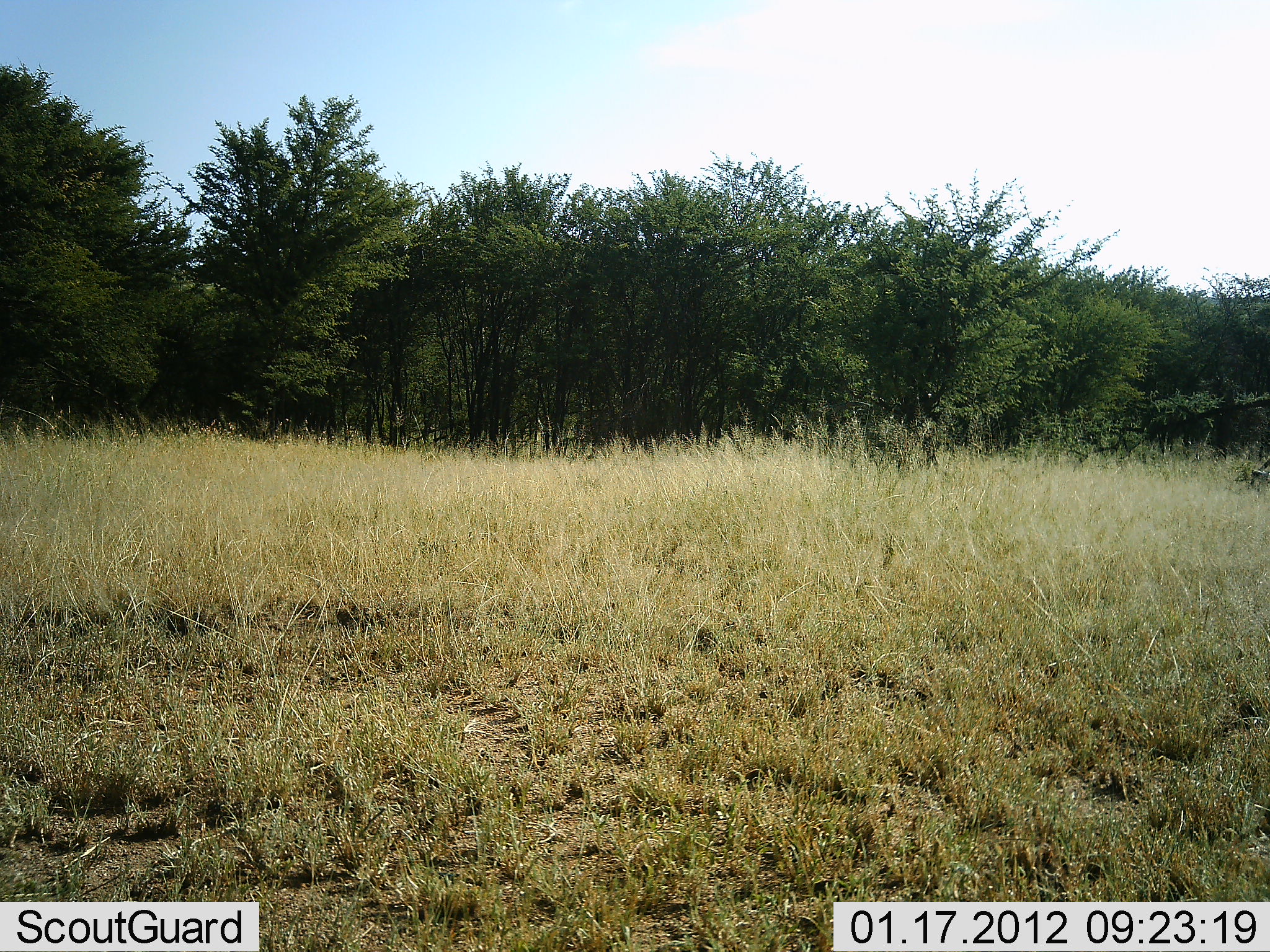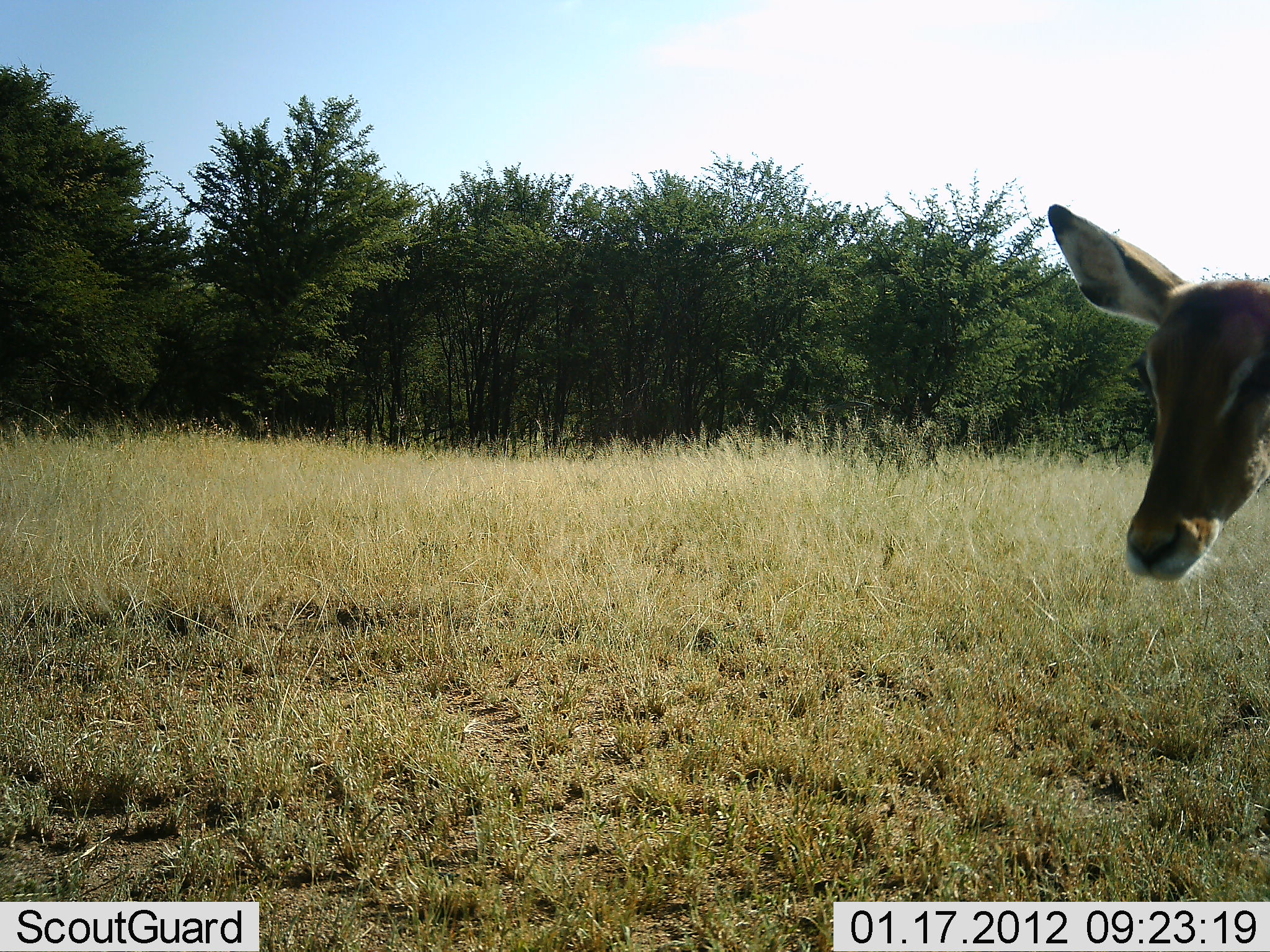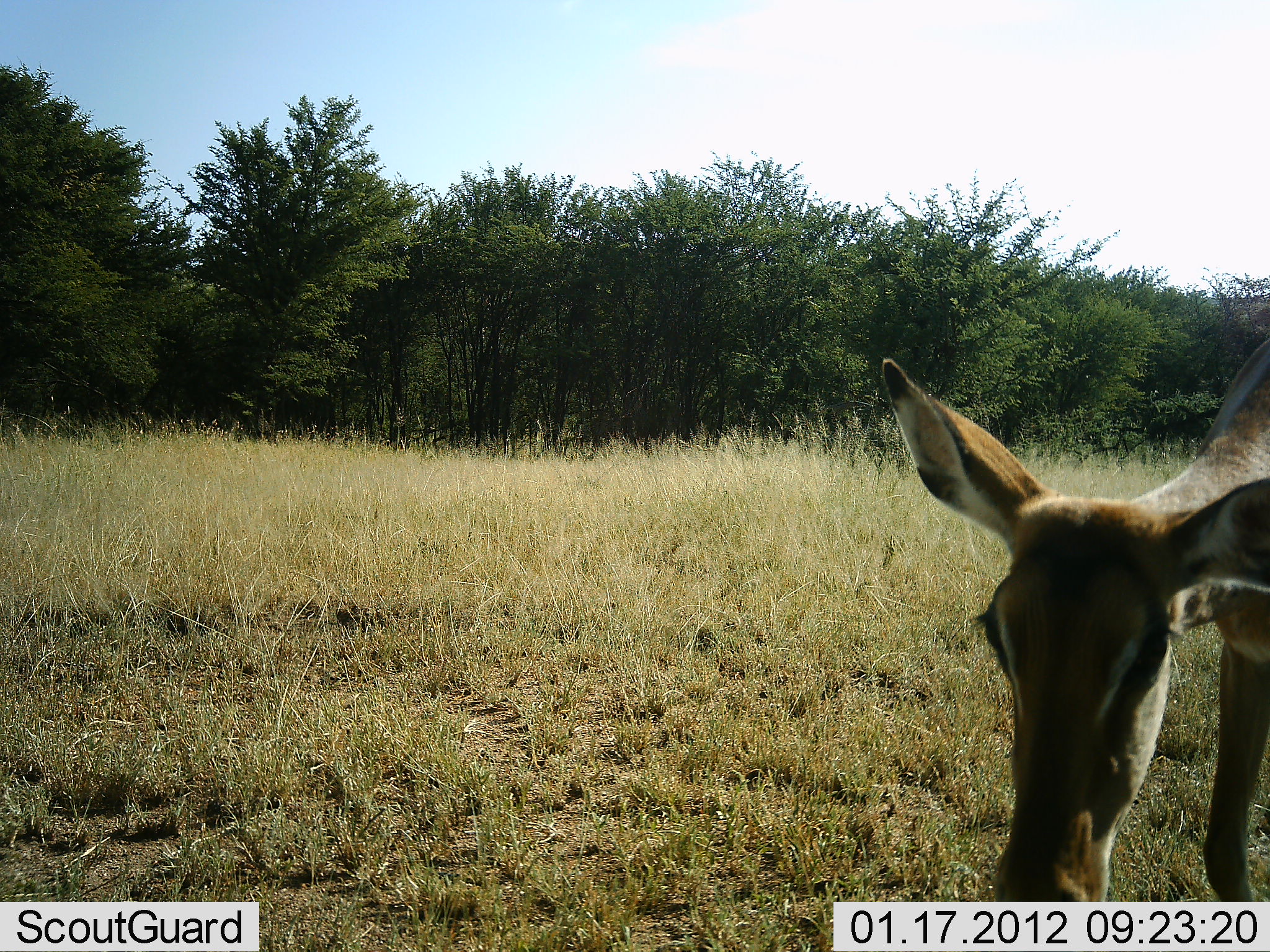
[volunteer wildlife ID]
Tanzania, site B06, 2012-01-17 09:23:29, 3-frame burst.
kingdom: Animalia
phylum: Chordata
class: Mammalia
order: Artiodactyla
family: Bovidae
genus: Aepyceros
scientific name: Aepyceros melampus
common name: impala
Impala (Aepyceros melampus), count 1. Behavior (volunteer vote fractions): standing 21%, resting 0%, moving 64%, interacting 0%. Young present (vote fraction): 0%. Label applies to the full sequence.